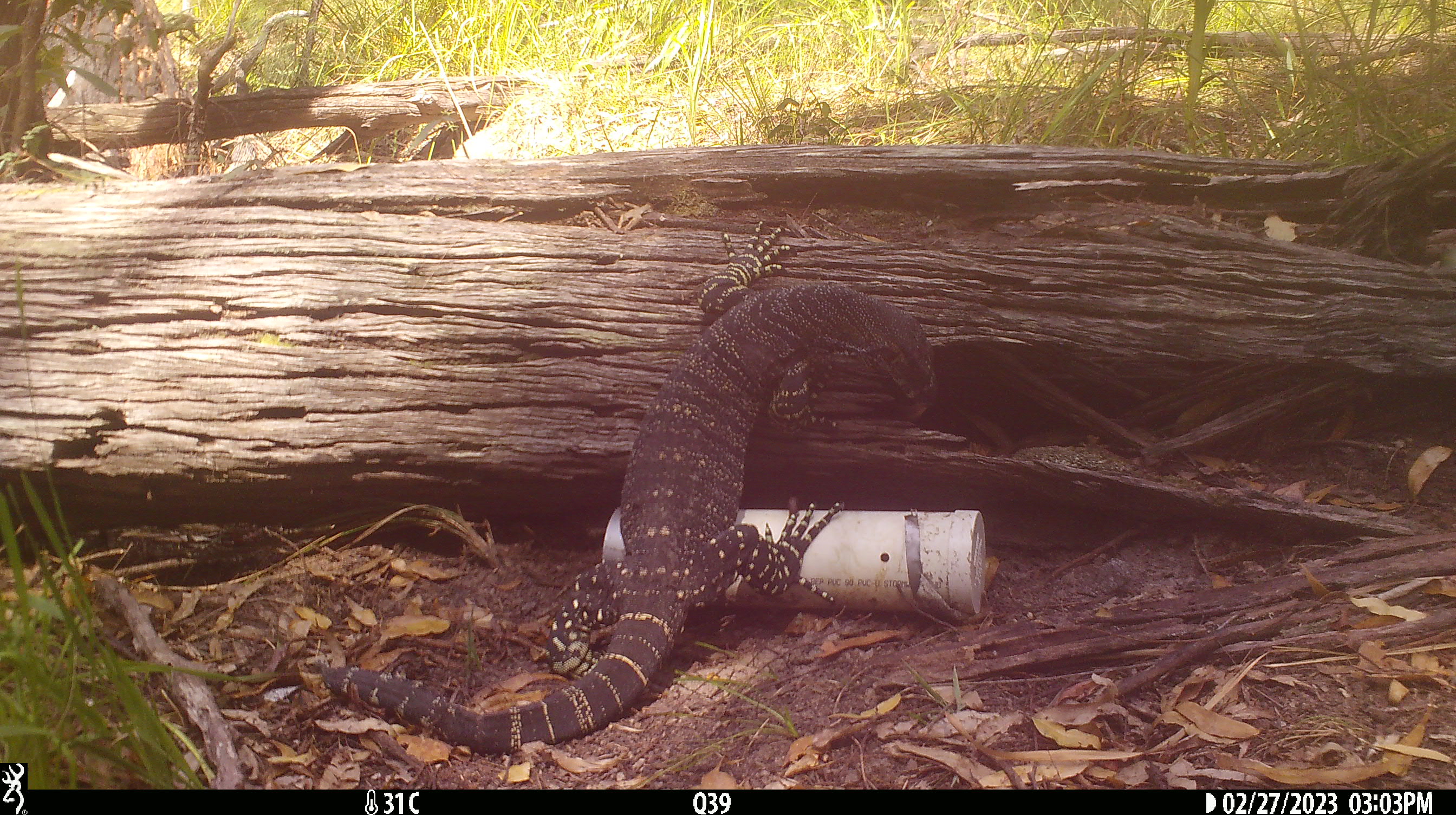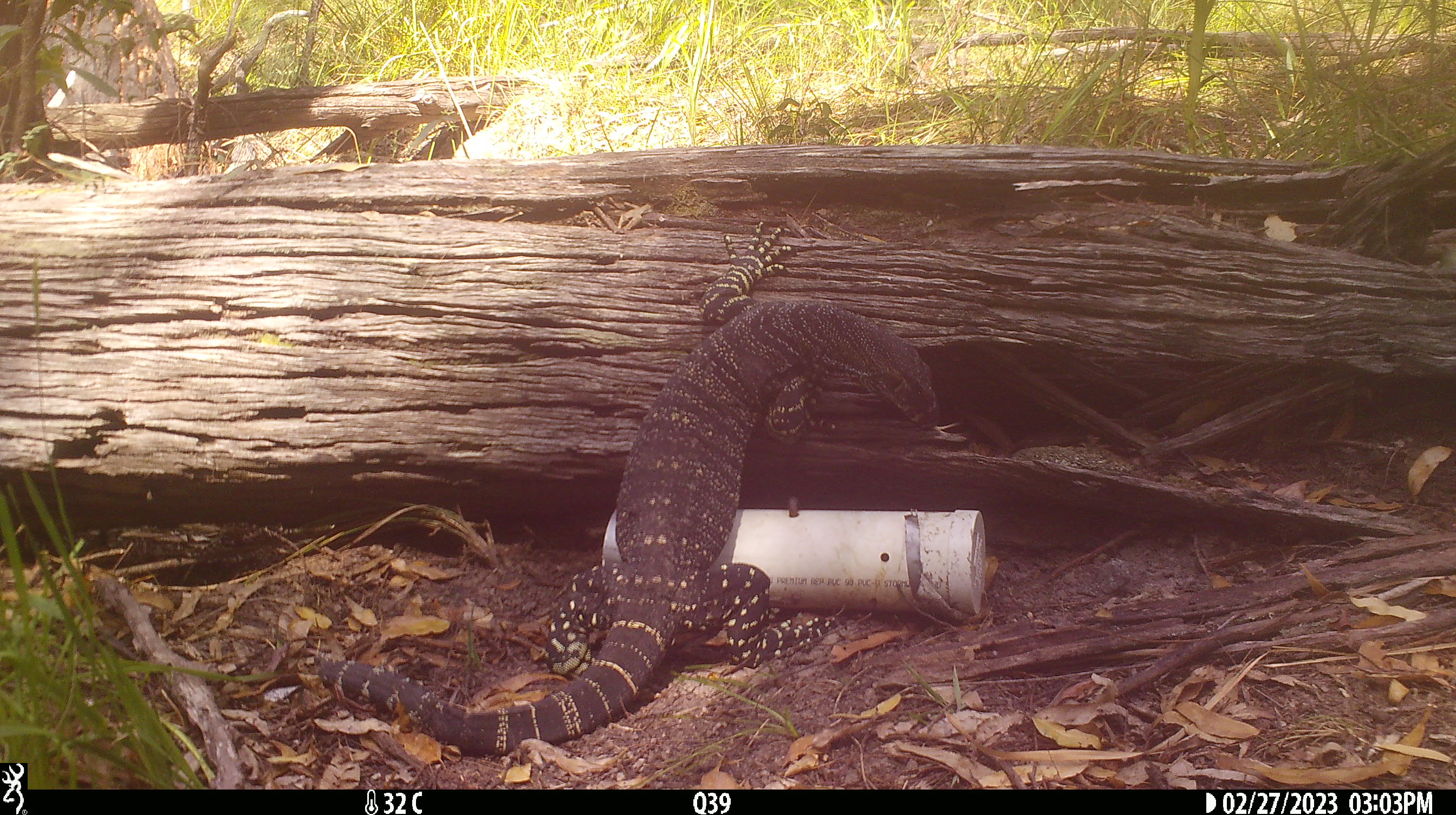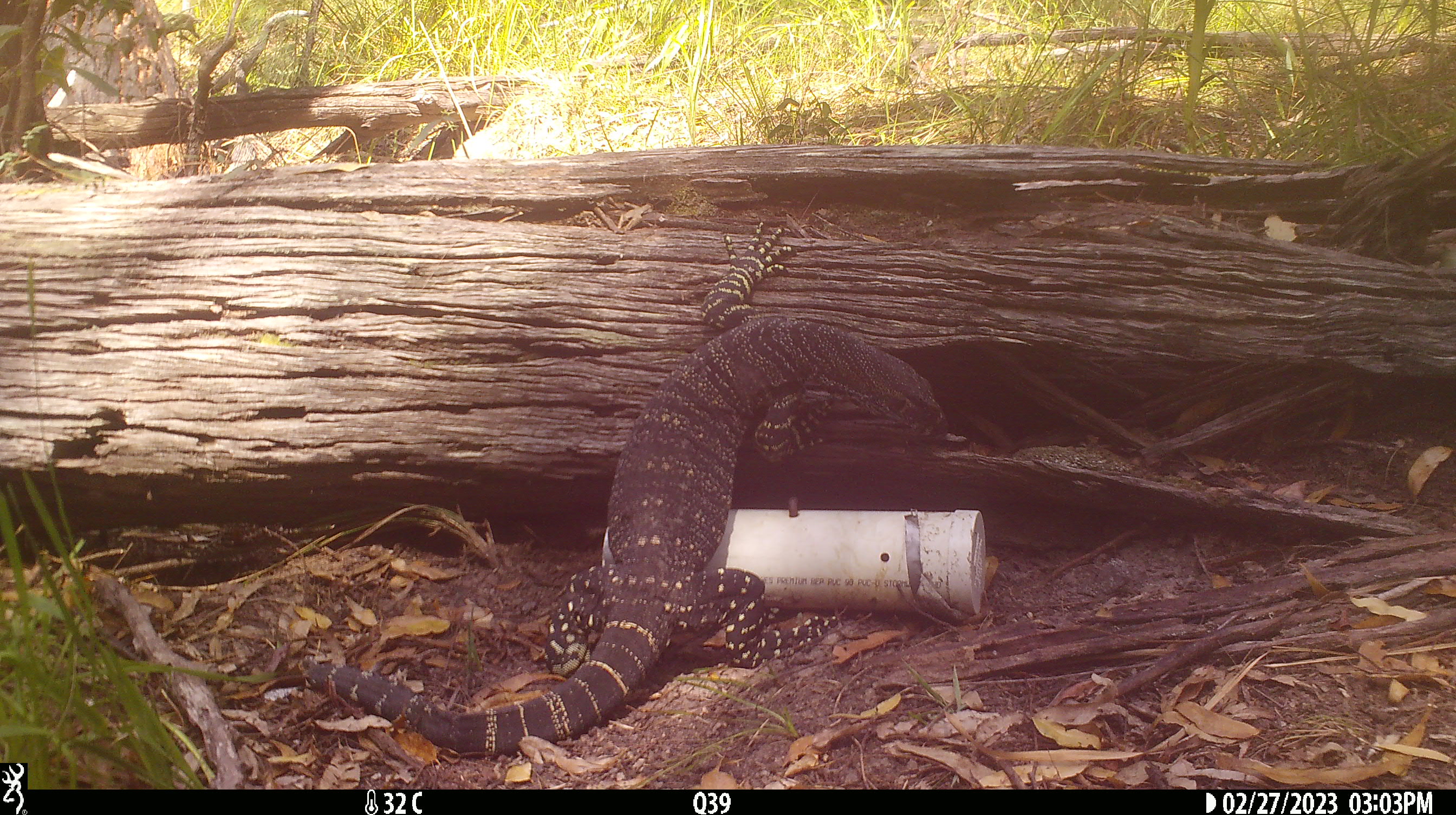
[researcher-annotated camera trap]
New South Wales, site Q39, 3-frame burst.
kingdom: Animalia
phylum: Chordata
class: Reptilia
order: Squamata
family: Varanidae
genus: Varanus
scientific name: Varanus varius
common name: lace monitor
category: goanna